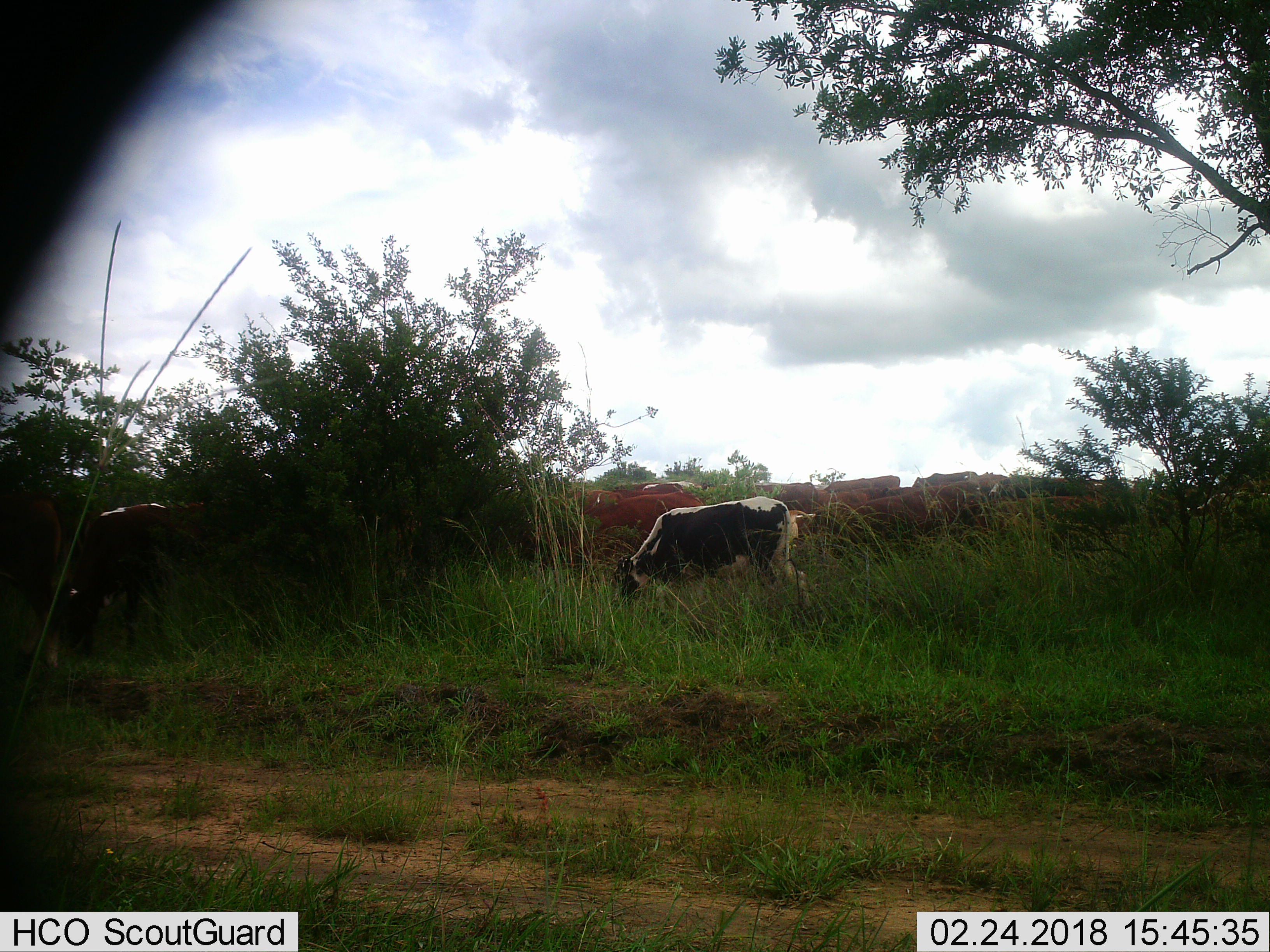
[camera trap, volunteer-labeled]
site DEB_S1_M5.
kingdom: Animalia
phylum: Chordata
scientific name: Vertebrata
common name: domestic animal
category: domesticanimal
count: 11-50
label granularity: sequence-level